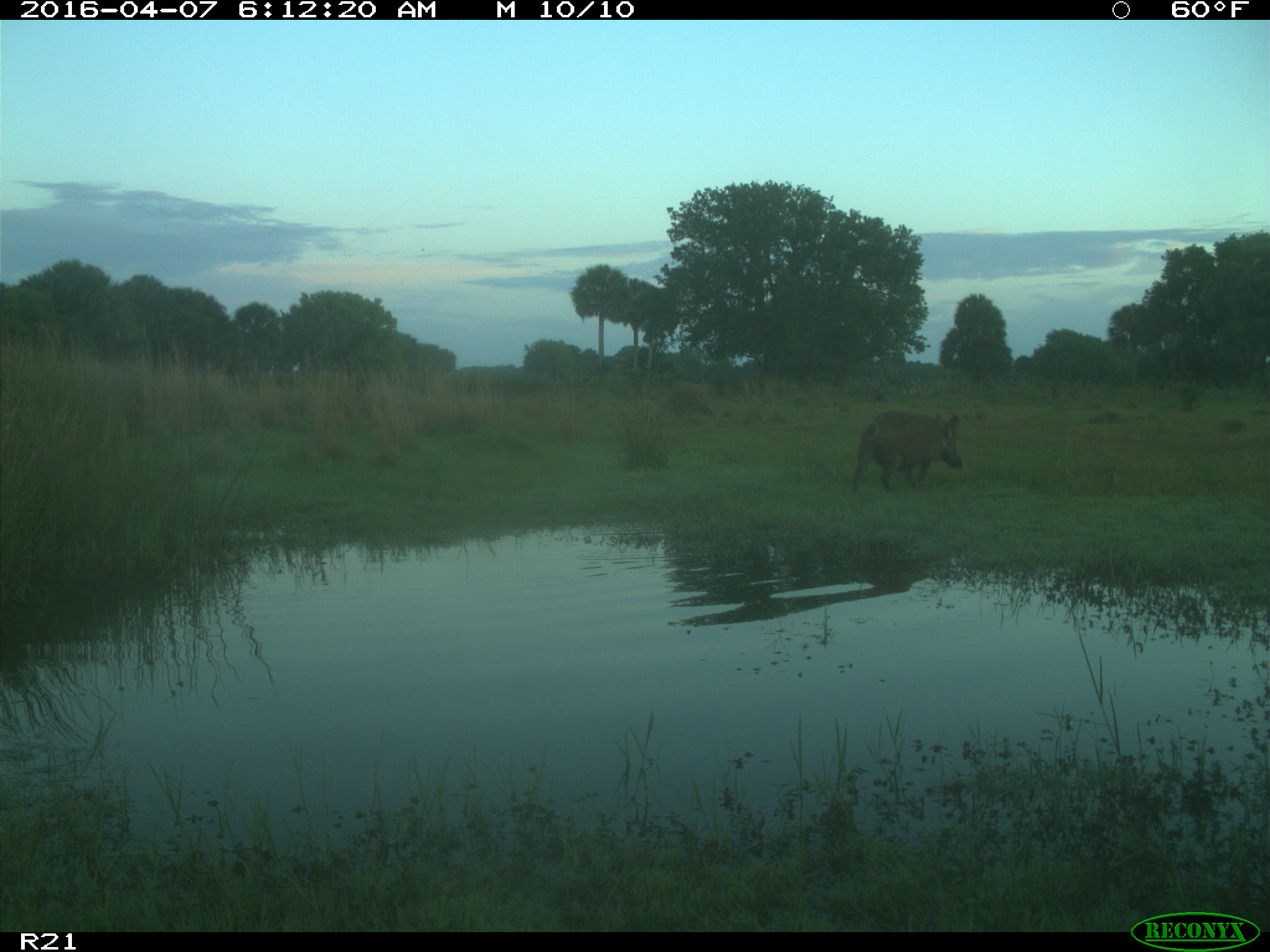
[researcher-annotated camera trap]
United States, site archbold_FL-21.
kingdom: Animalia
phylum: Chordata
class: Mammalia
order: Artiodactyla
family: Suidae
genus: Sus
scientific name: Sus scrofa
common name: wild boar